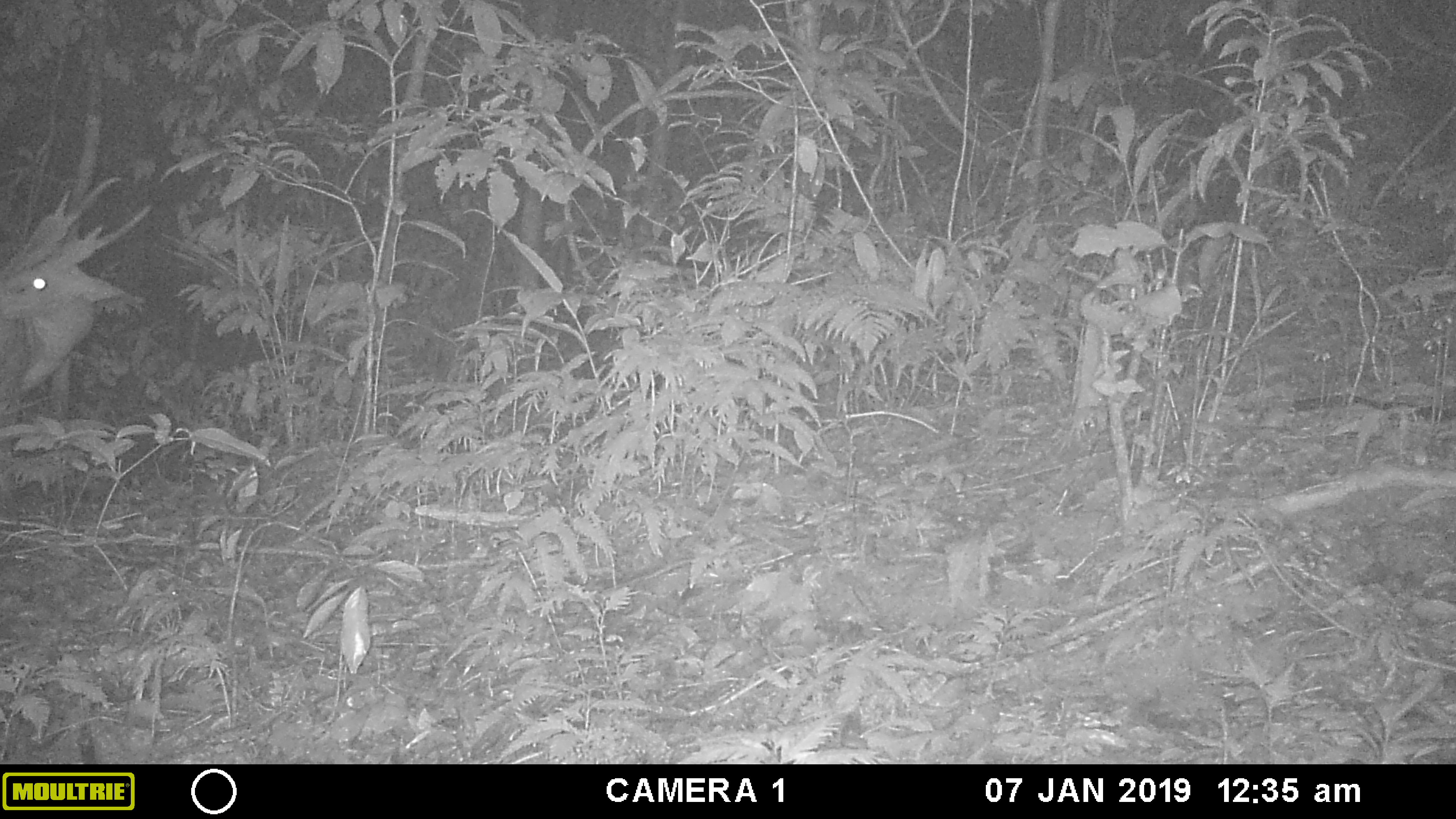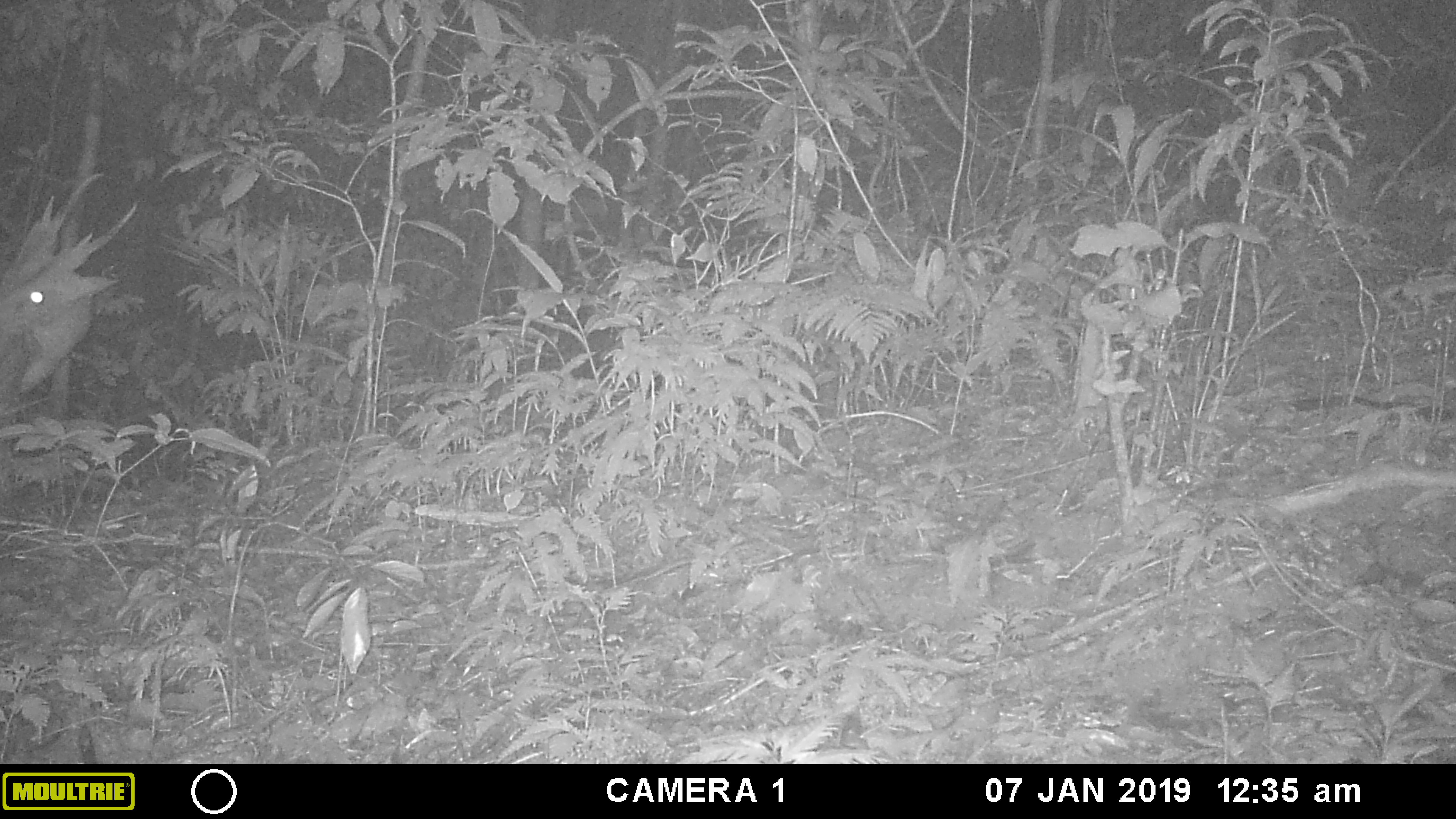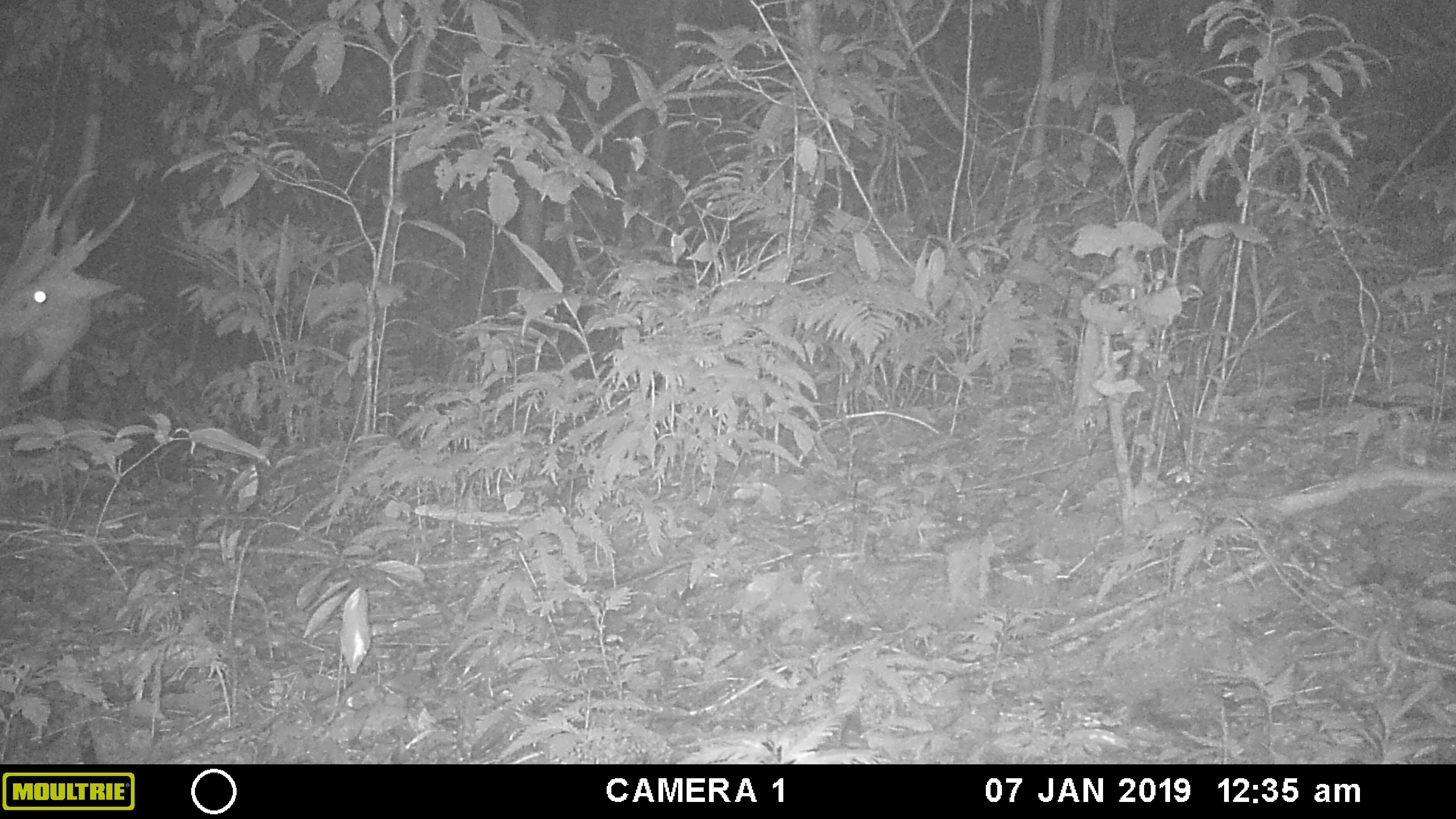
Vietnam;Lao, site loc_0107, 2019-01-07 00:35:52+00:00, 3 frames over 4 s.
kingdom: Animalia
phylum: Chordata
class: Mammalia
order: Artiodactyla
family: Cervidae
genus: Muntiacus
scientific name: Muntiacus vuquangensis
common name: large-antlered muntjac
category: large antlered muntjac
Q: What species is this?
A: Large antlered muntjac (large-antlered muntjac) (Muntiacus vuquangensis).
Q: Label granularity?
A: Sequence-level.